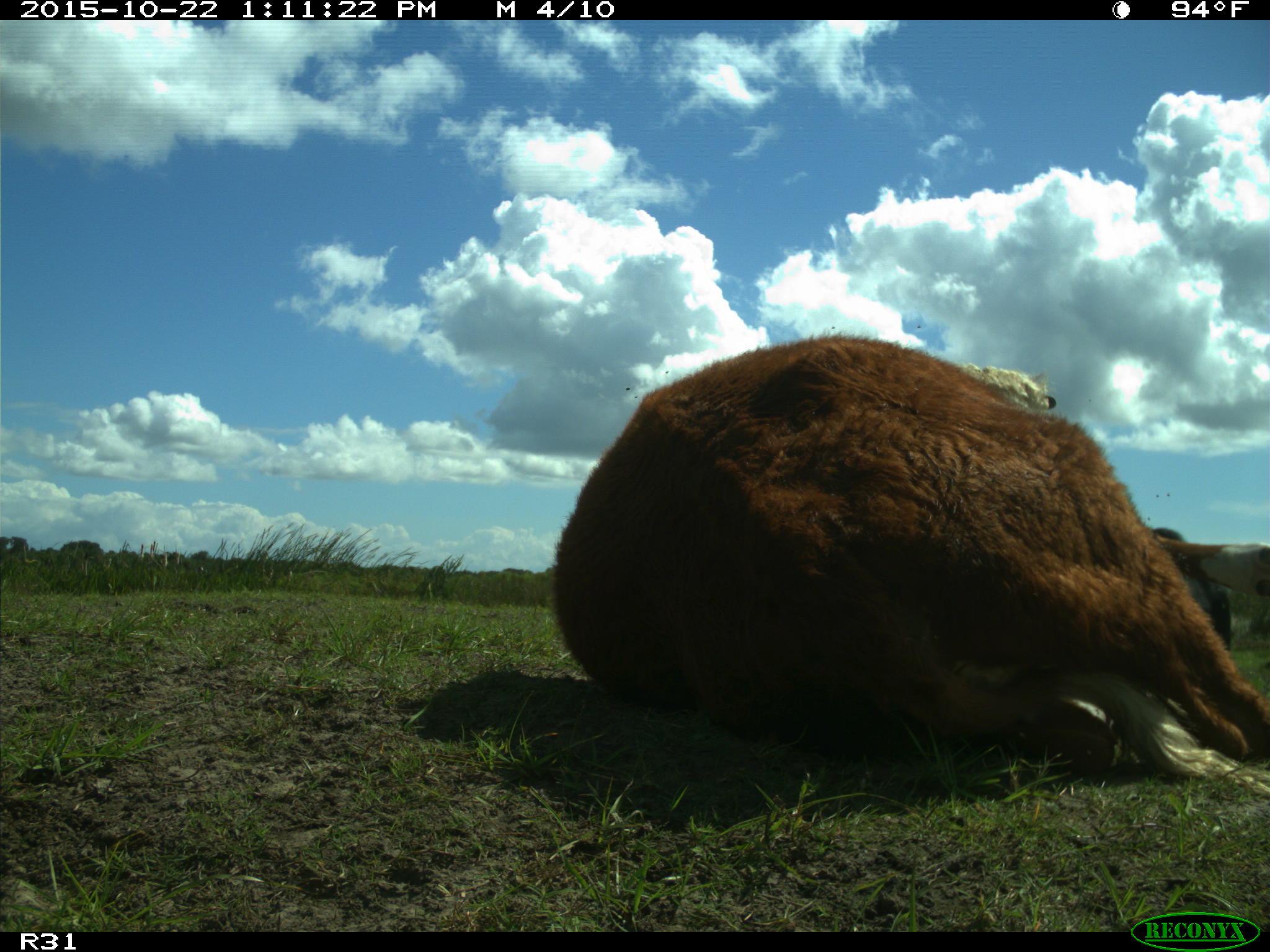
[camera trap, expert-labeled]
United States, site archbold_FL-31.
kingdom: Animalia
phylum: Chordata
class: Mammalia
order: Artiodactyla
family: Bovidae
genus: Bos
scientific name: Bos taurus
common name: domestic cow